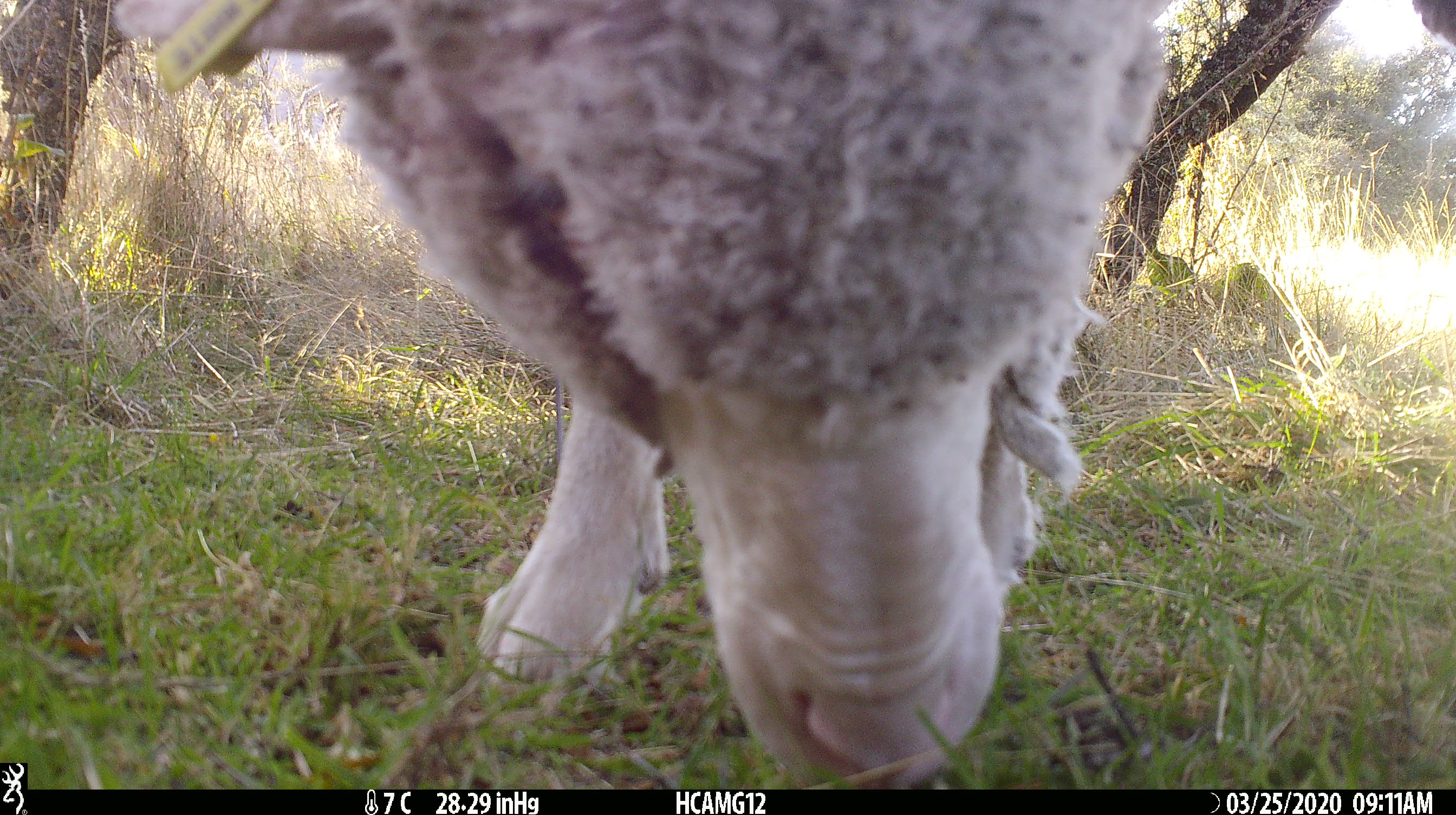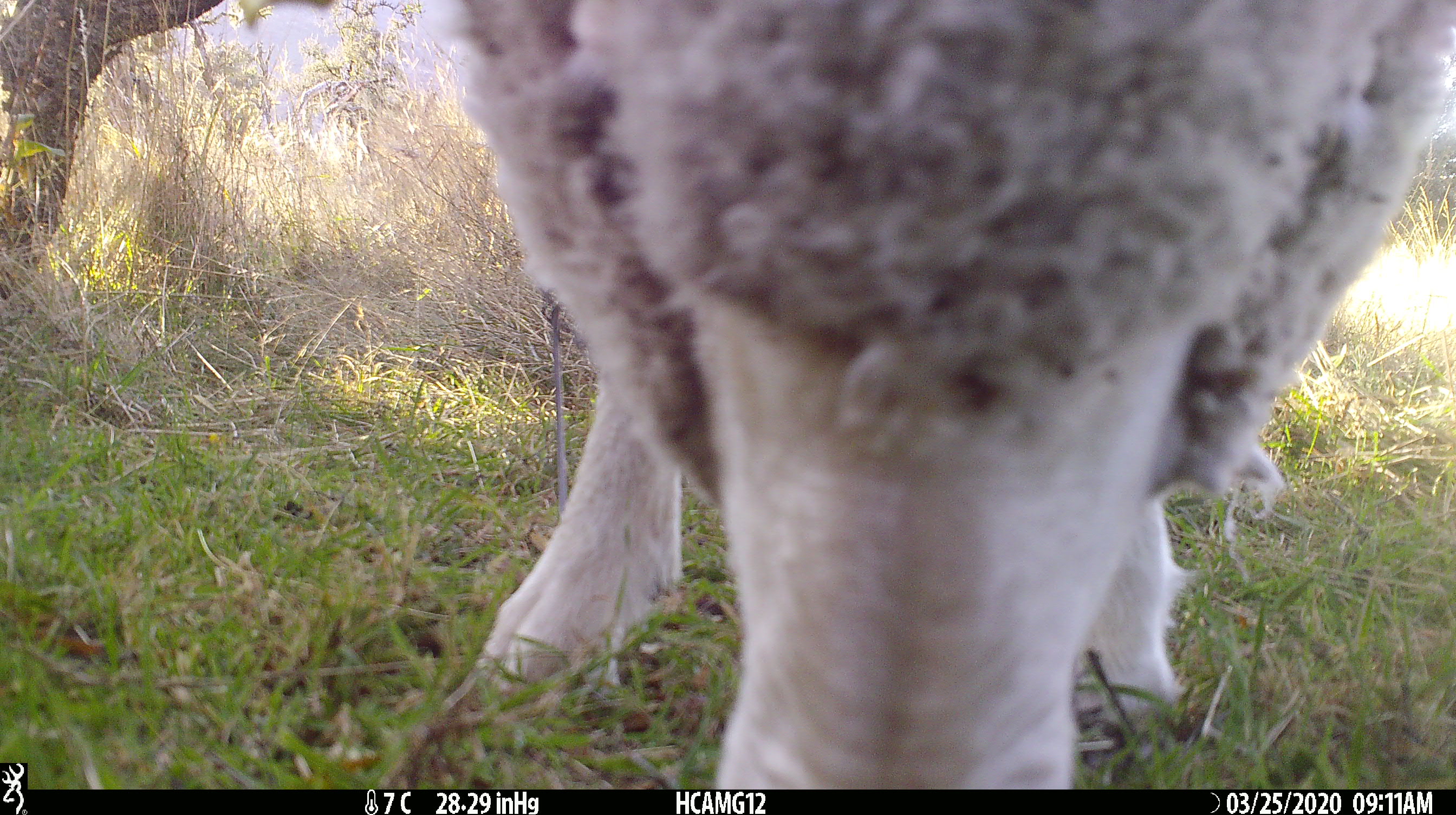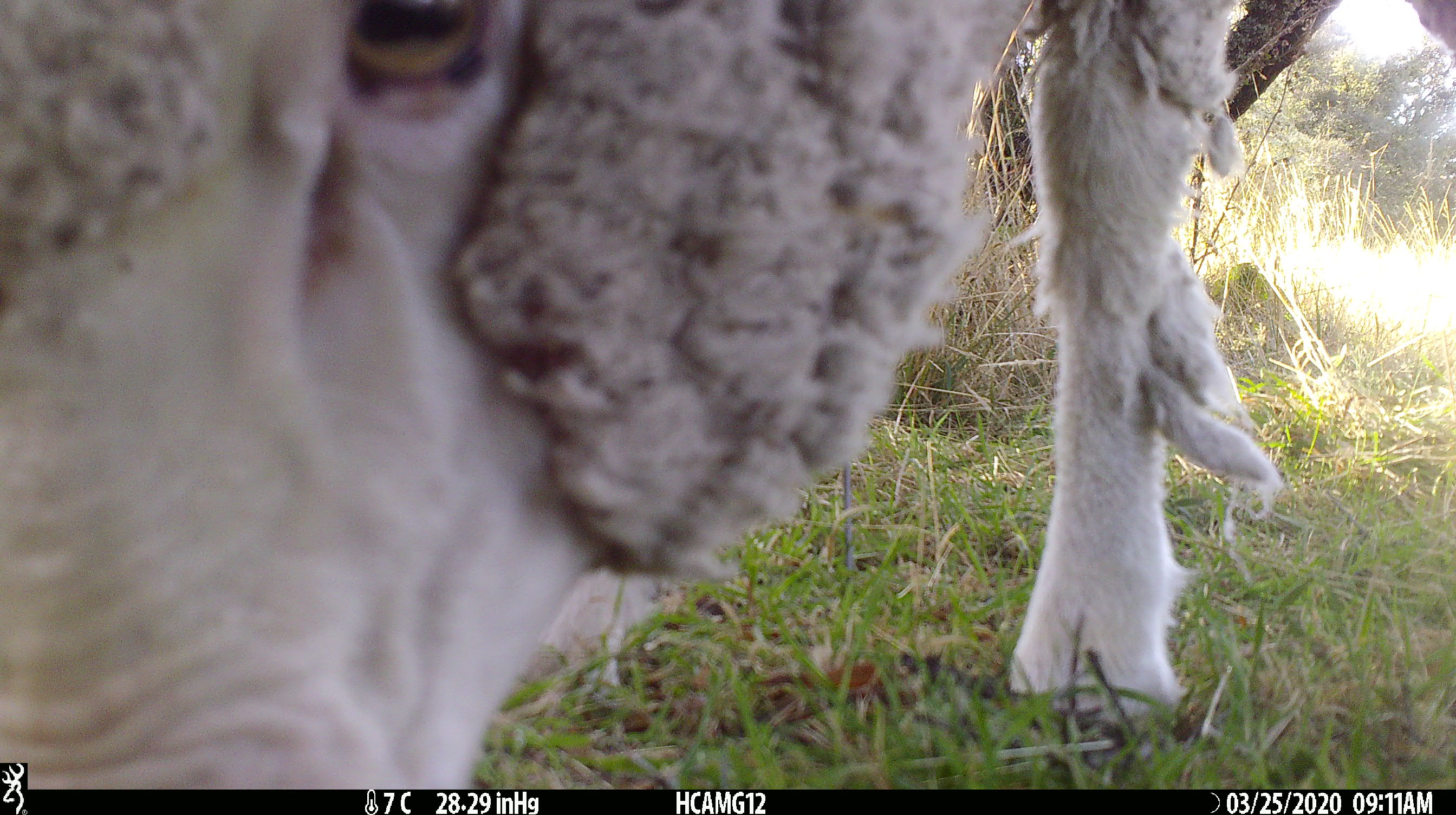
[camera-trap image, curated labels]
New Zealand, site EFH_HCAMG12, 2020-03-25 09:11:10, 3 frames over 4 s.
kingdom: Animalia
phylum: Chordata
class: Mammalia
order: Artiodactyla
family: Bovidae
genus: Ovis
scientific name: Ovis aries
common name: domestic sheep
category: sheep